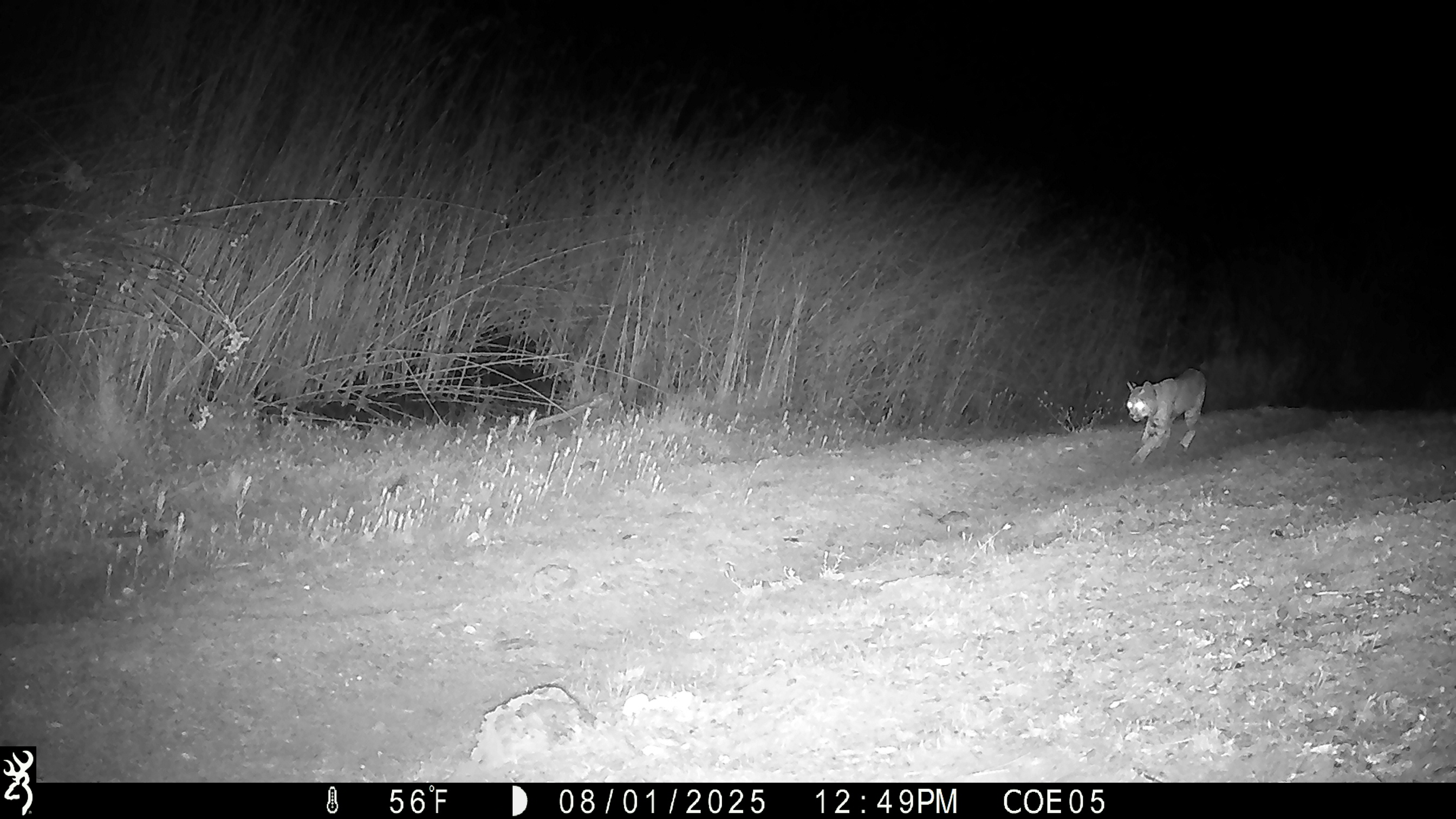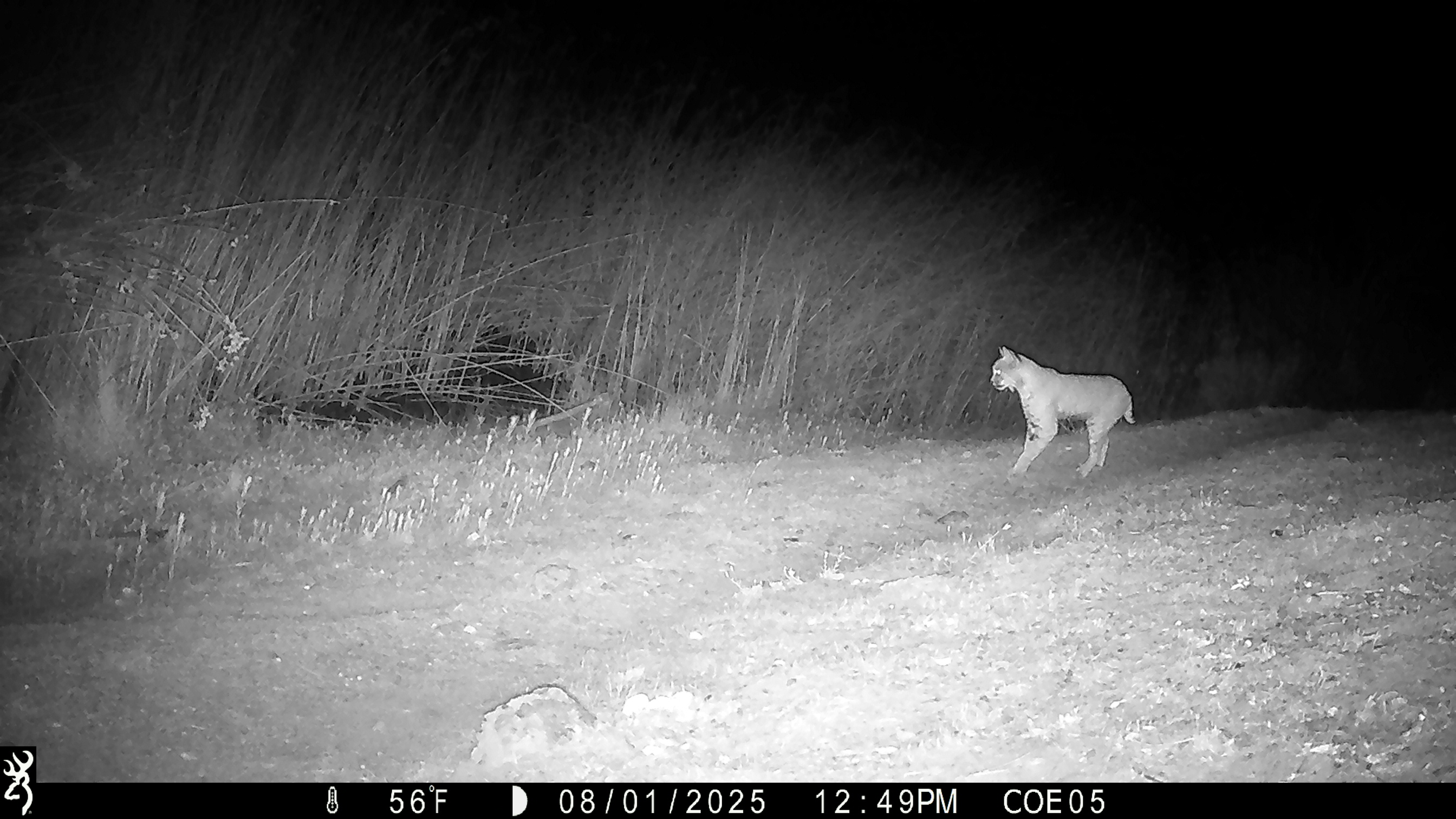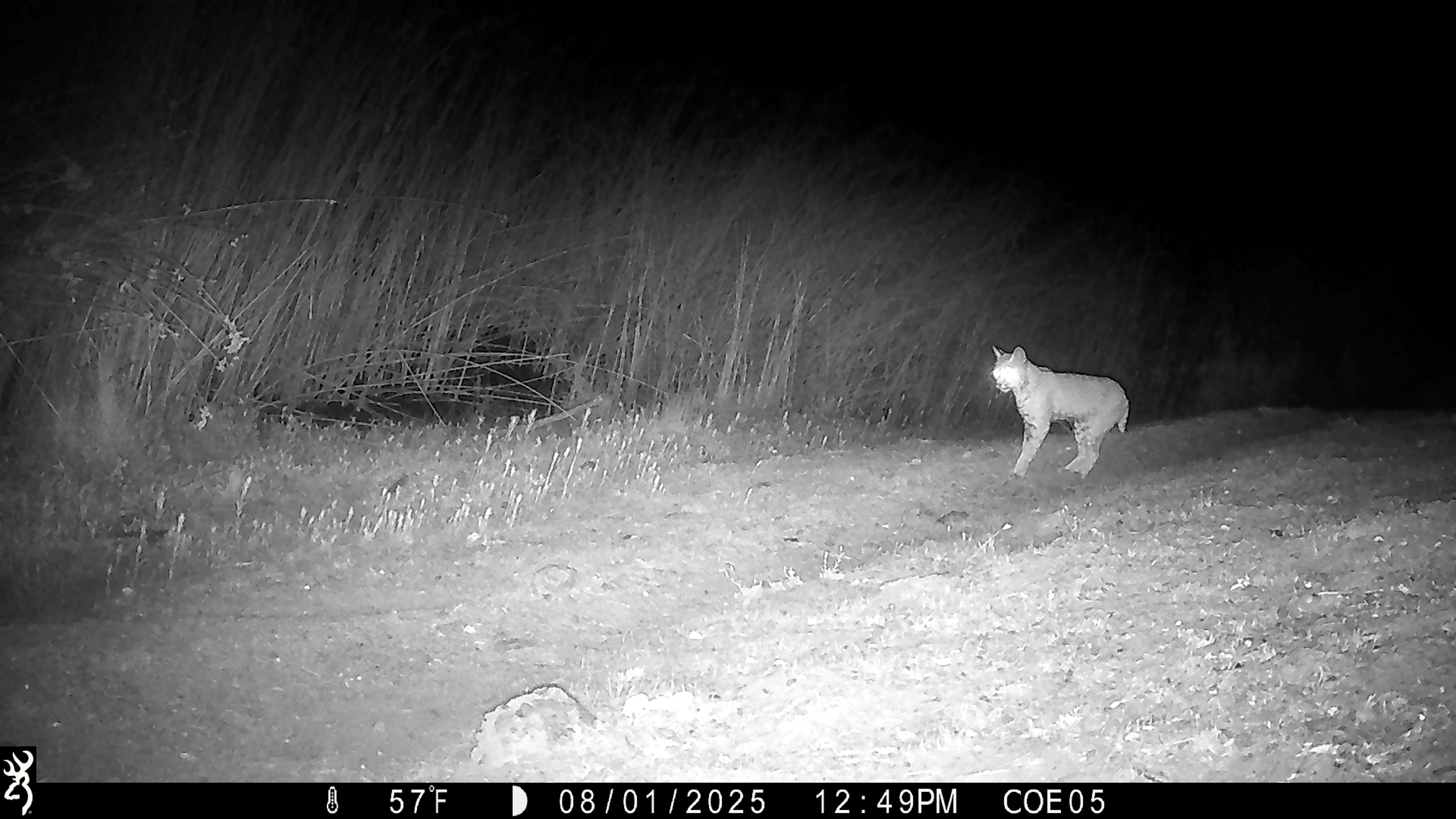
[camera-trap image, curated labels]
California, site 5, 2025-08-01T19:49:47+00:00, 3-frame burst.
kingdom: Animalia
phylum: Chordata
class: Mammalia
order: Carnivora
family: Felidae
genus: Lynx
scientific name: Lynx rufus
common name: bobcat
Bobcat (Lynx rufus).